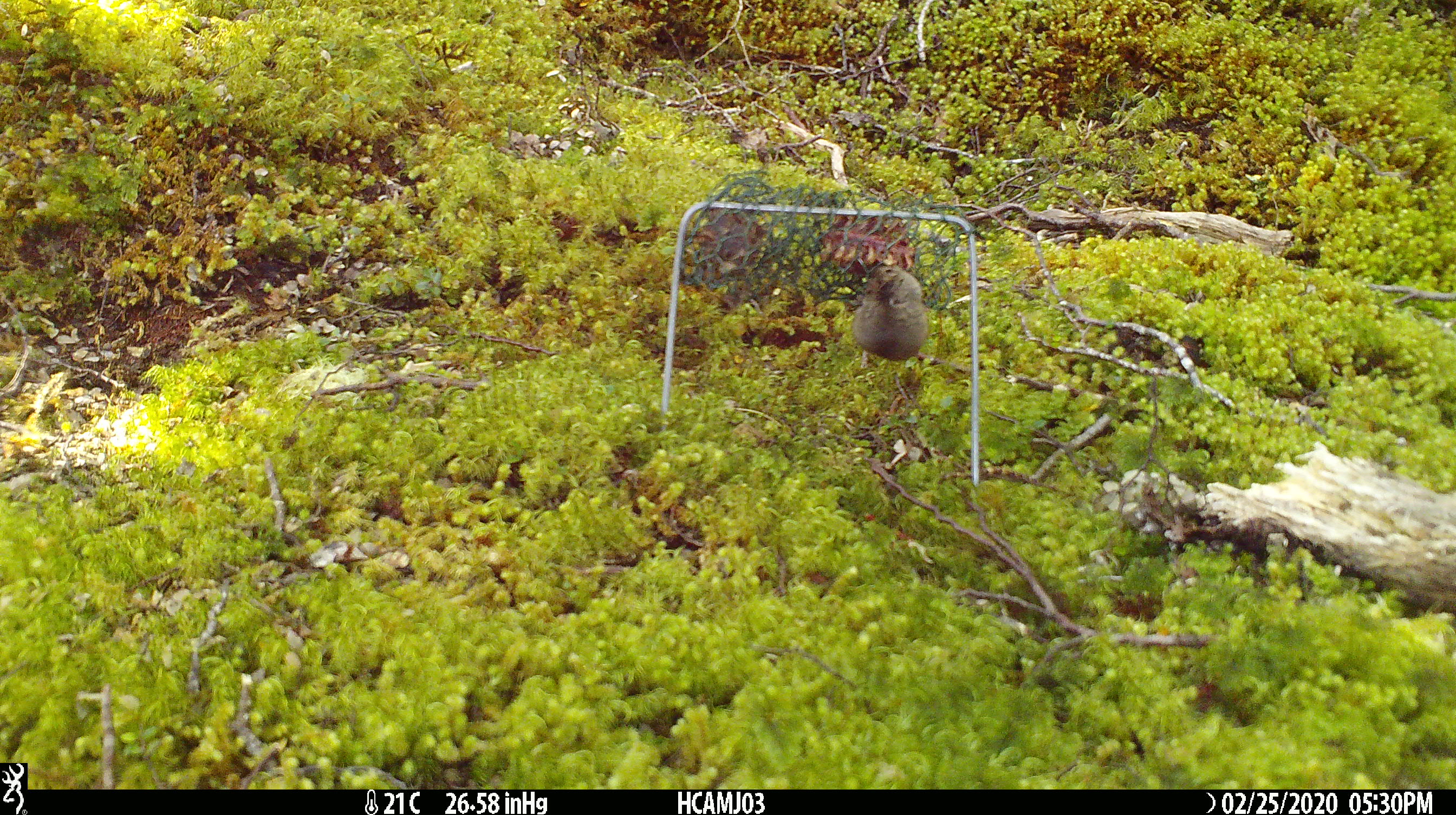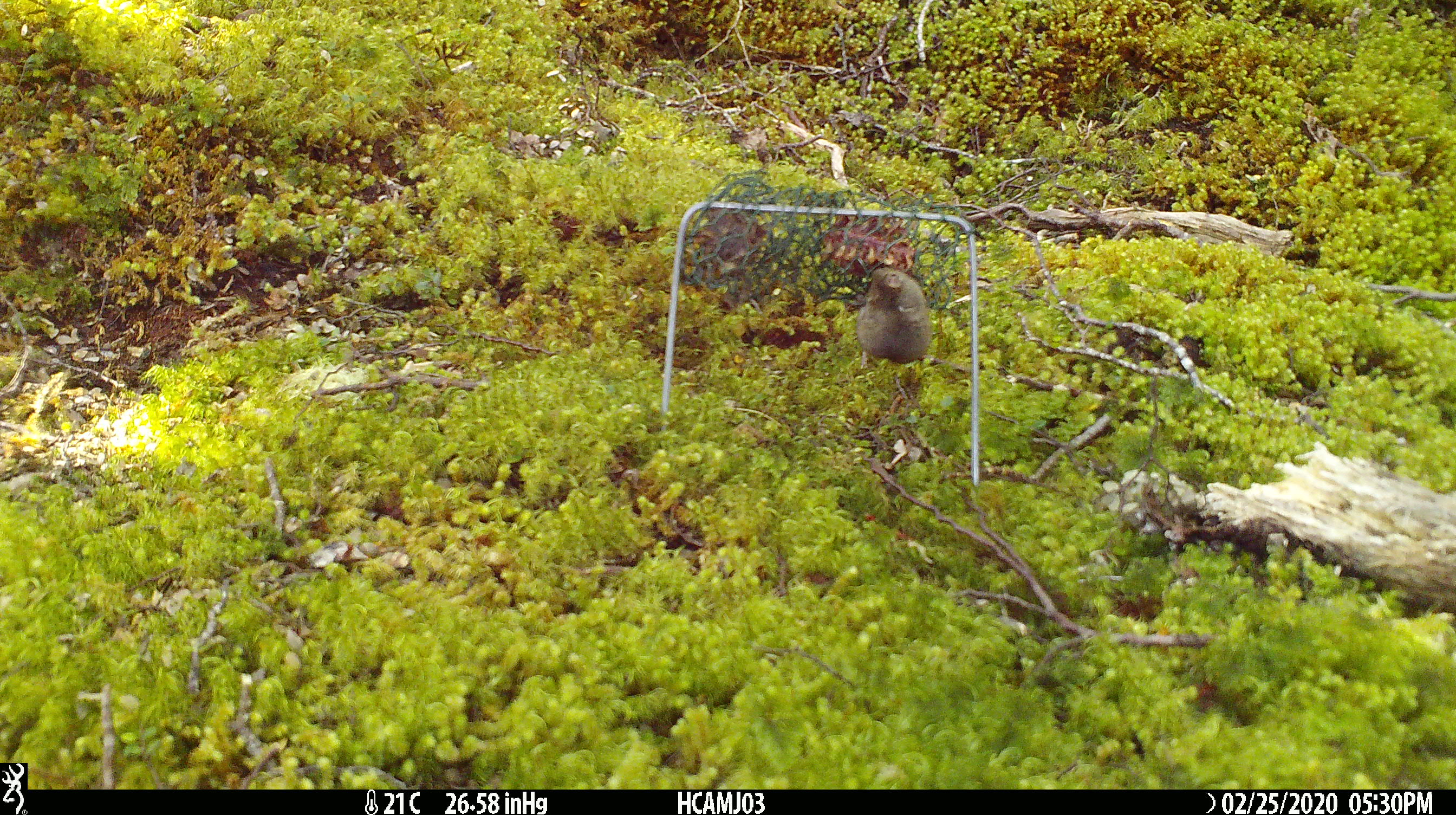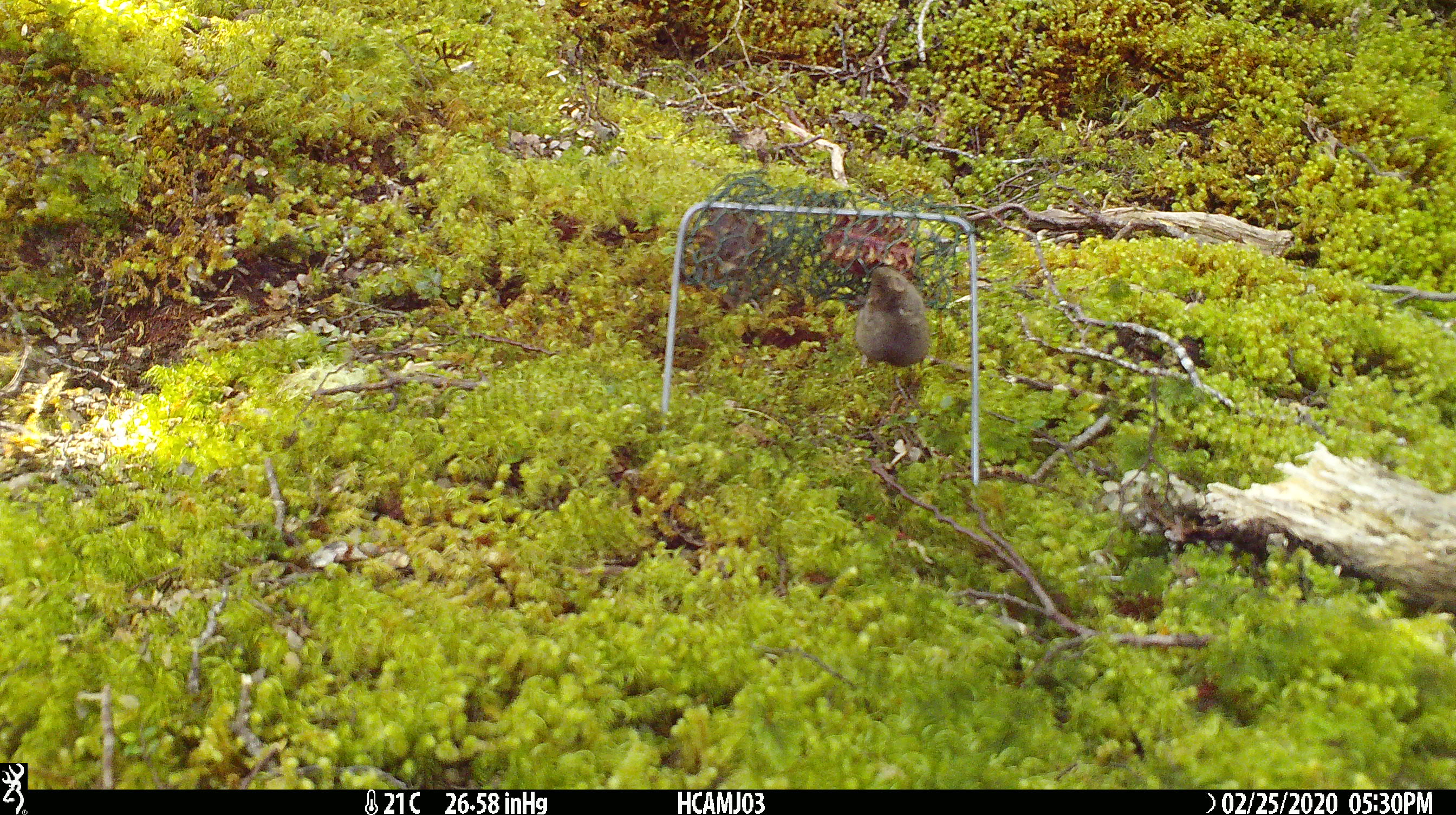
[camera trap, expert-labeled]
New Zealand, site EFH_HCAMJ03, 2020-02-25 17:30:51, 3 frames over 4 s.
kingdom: Animalia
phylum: Chordata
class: Mammalia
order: Rodentia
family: Muridae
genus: Mus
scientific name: Mus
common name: mouse